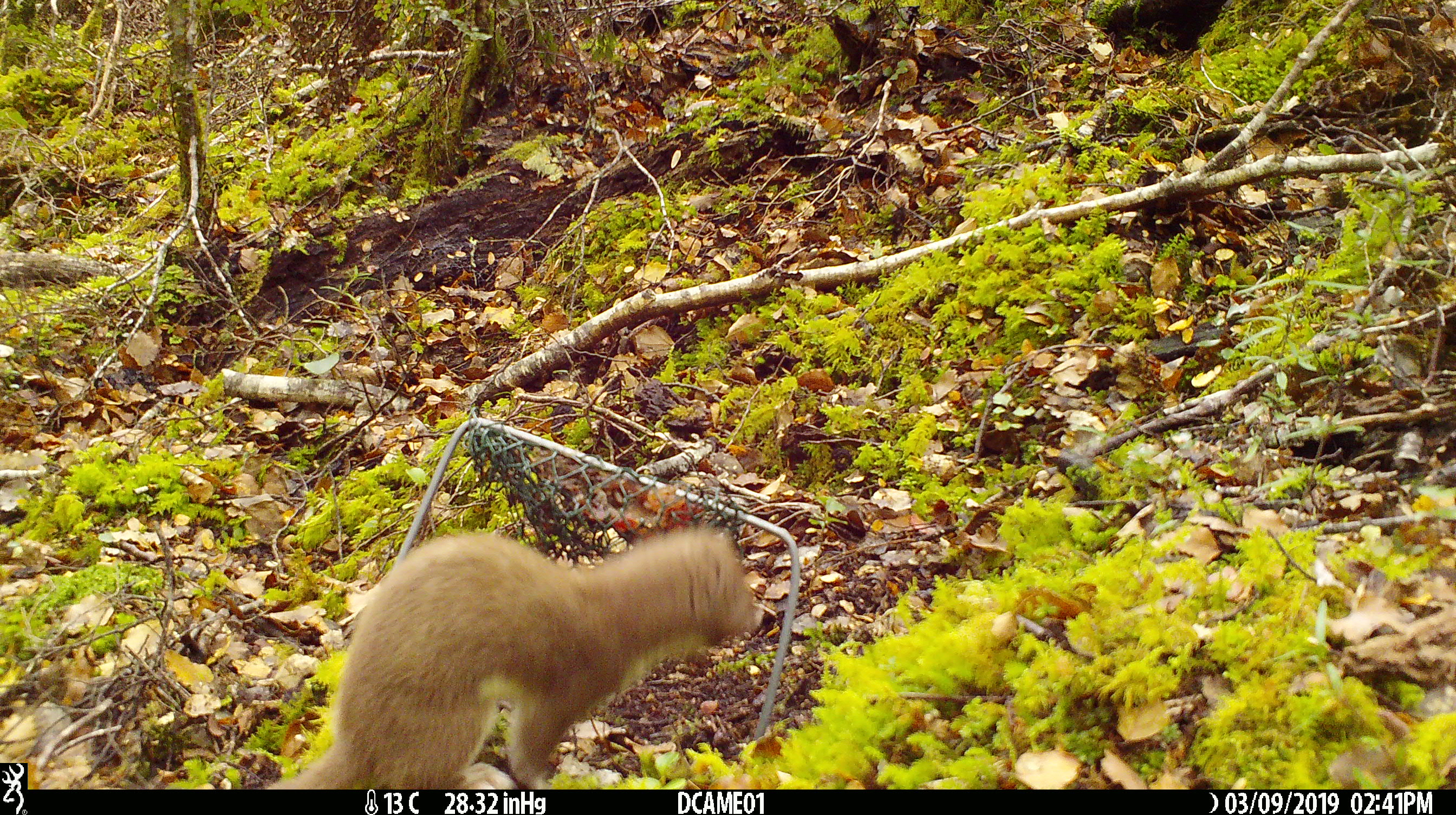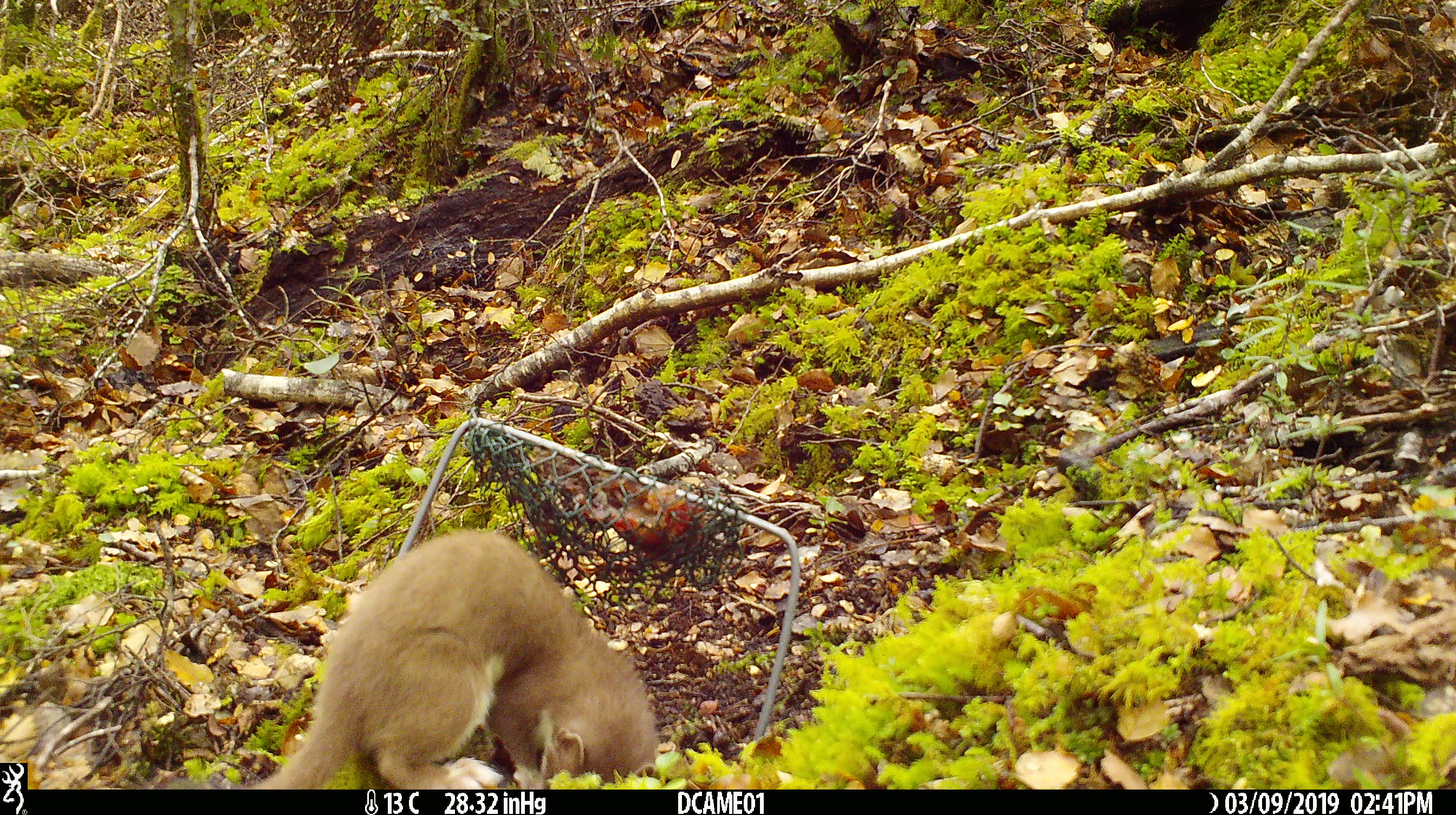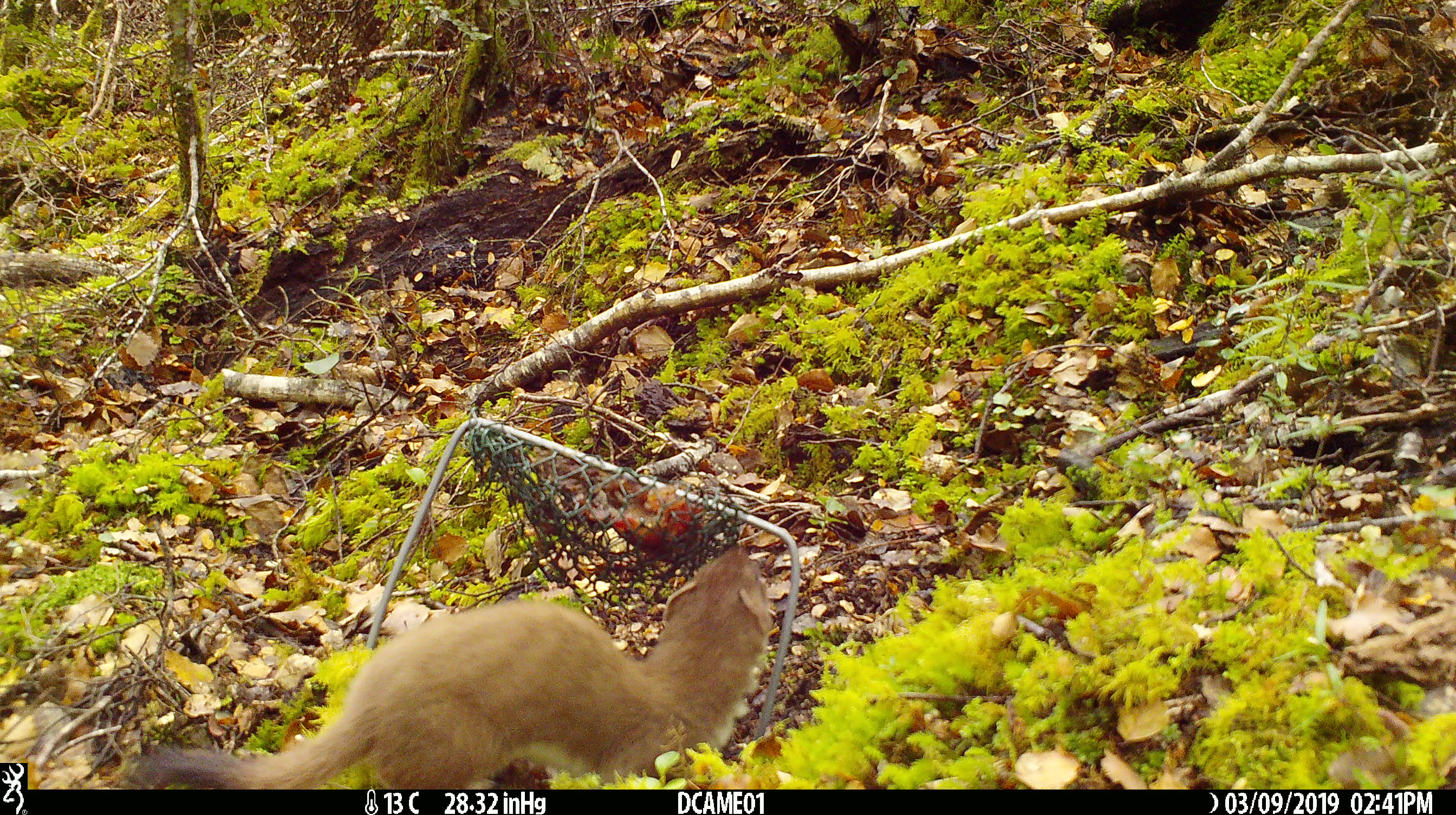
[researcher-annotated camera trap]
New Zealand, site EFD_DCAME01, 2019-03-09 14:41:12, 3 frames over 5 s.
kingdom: Animalia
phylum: Chordata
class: Mammalia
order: Carnivora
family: Mustelidae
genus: Mustela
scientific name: Mustela erminea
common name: stoat